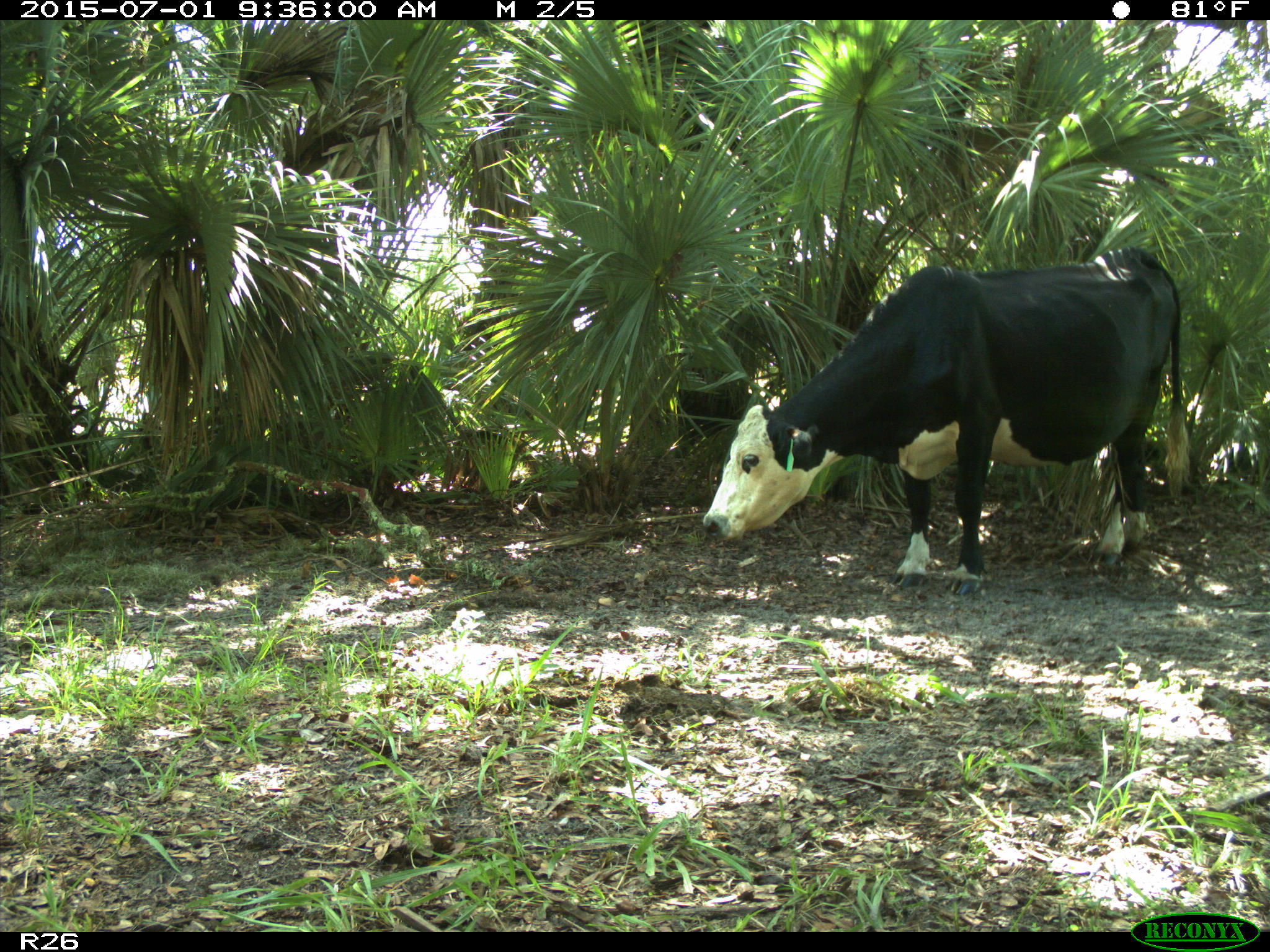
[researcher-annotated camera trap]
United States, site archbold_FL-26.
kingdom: Animalia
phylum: Chordata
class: Mammalia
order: Artiodactyla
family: Bovidae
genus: Bos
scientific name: Bos taurus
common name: domestic cow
Bos taurus (domestic cow).